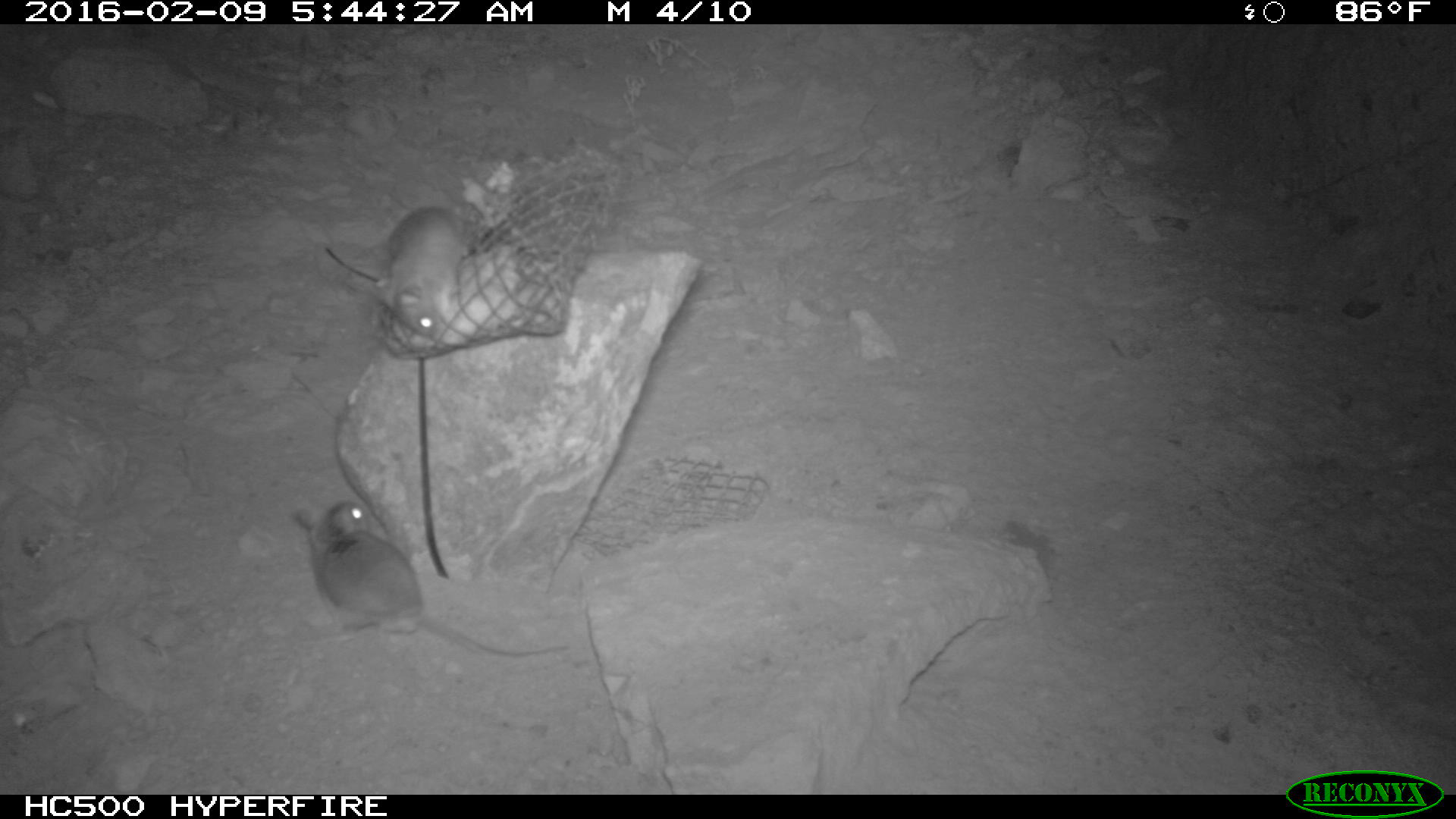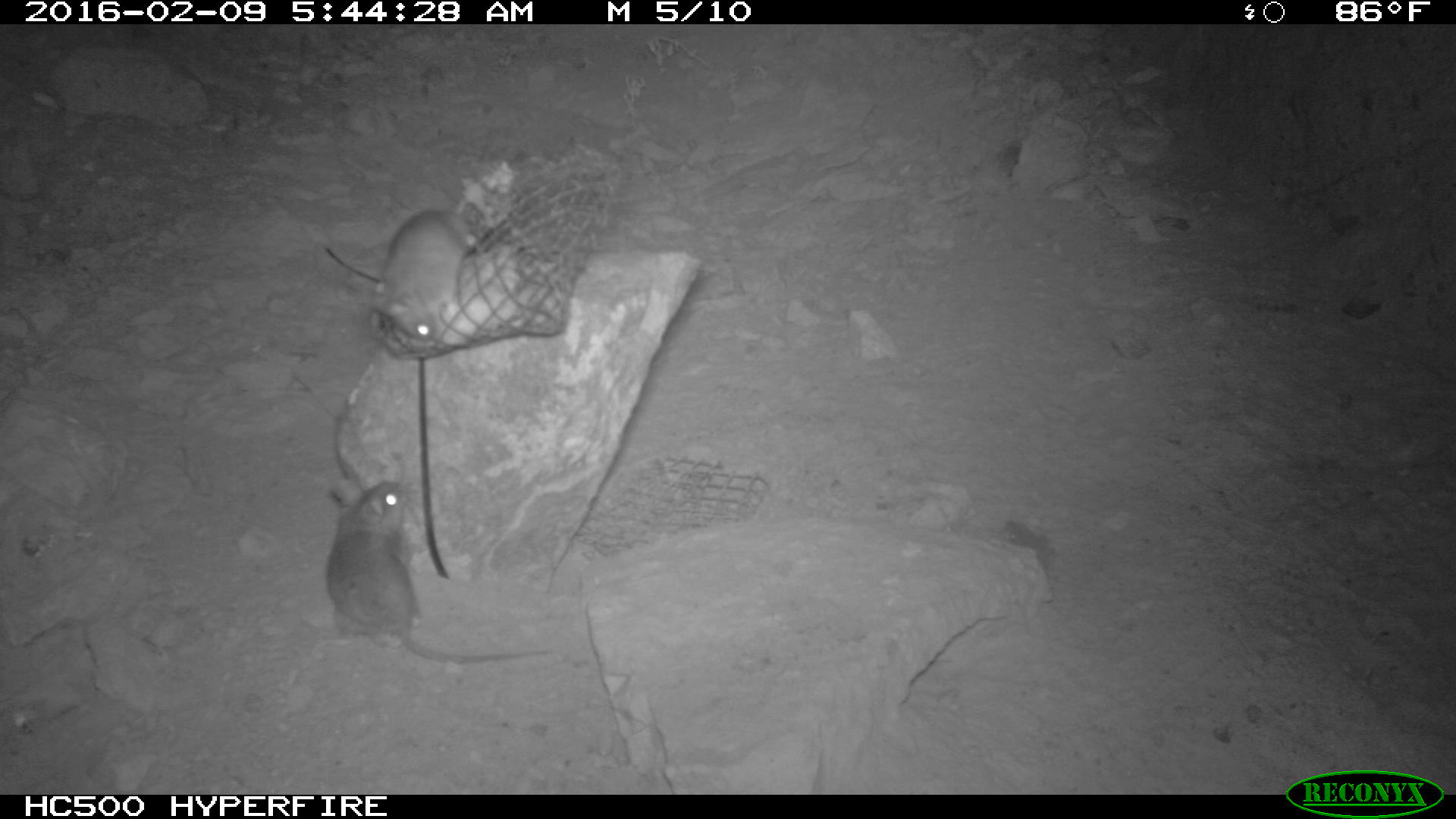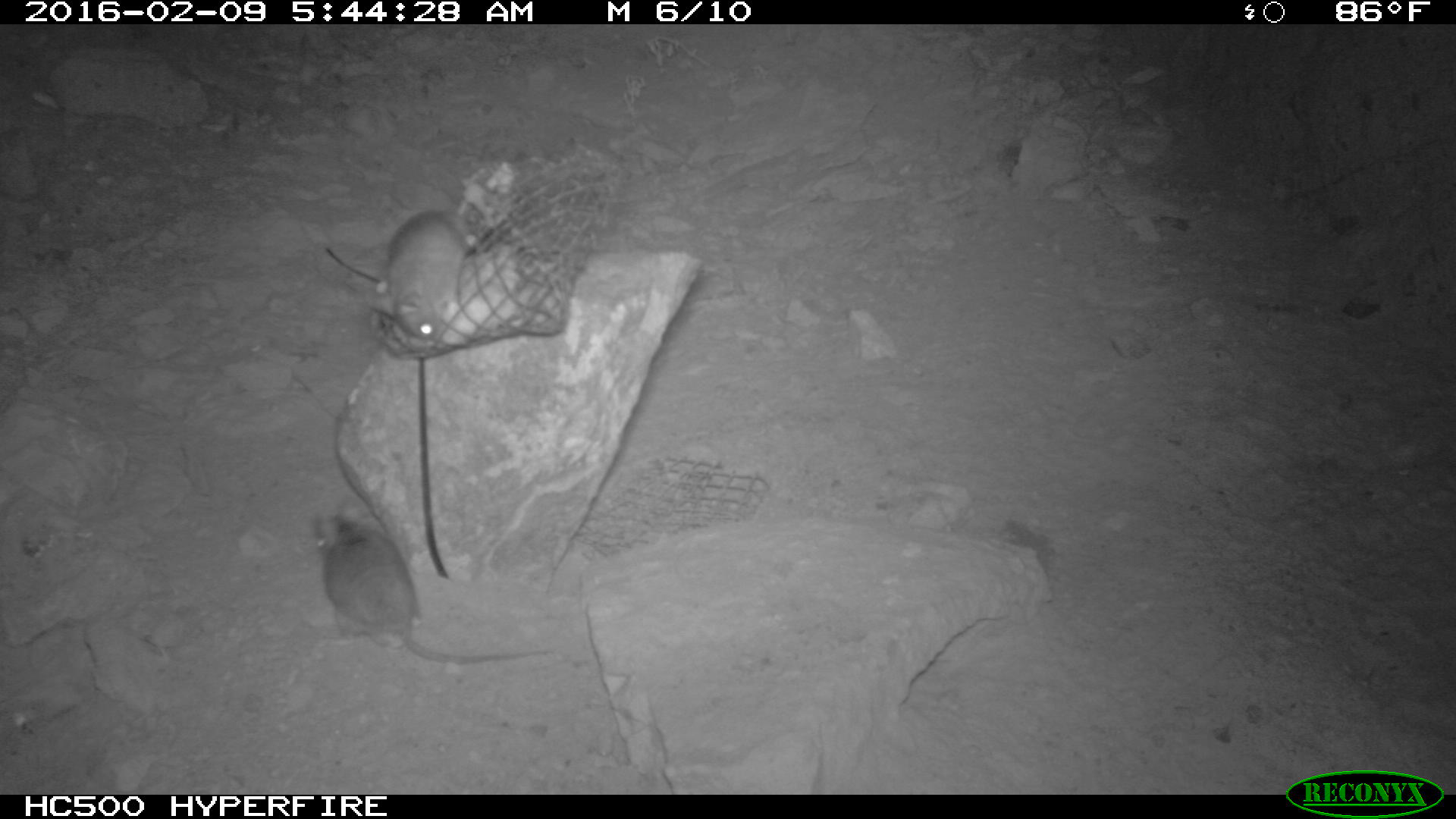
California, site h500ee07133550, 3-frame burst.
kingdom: Animalia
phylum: Chordata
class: Mammalia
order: Rodentia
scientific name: Rodentia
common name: rodent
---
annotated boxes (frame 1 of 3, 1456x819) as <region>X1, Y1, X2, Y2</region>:
rodent: <region>294, 498, 570, 655</region>; <region>372, 206, 470, 338</region>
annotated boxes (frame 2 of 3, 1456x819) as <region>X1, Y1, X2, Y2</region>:
rodent: <region>327, 477, 553, 663</region>; <region>367, 180, 486, 339</region>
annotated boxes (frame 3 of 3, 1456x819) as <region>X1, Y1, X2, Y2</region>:
rodent: <region>312, 497, 551, 664</region>; <region>369, 170, 488, 342</region>